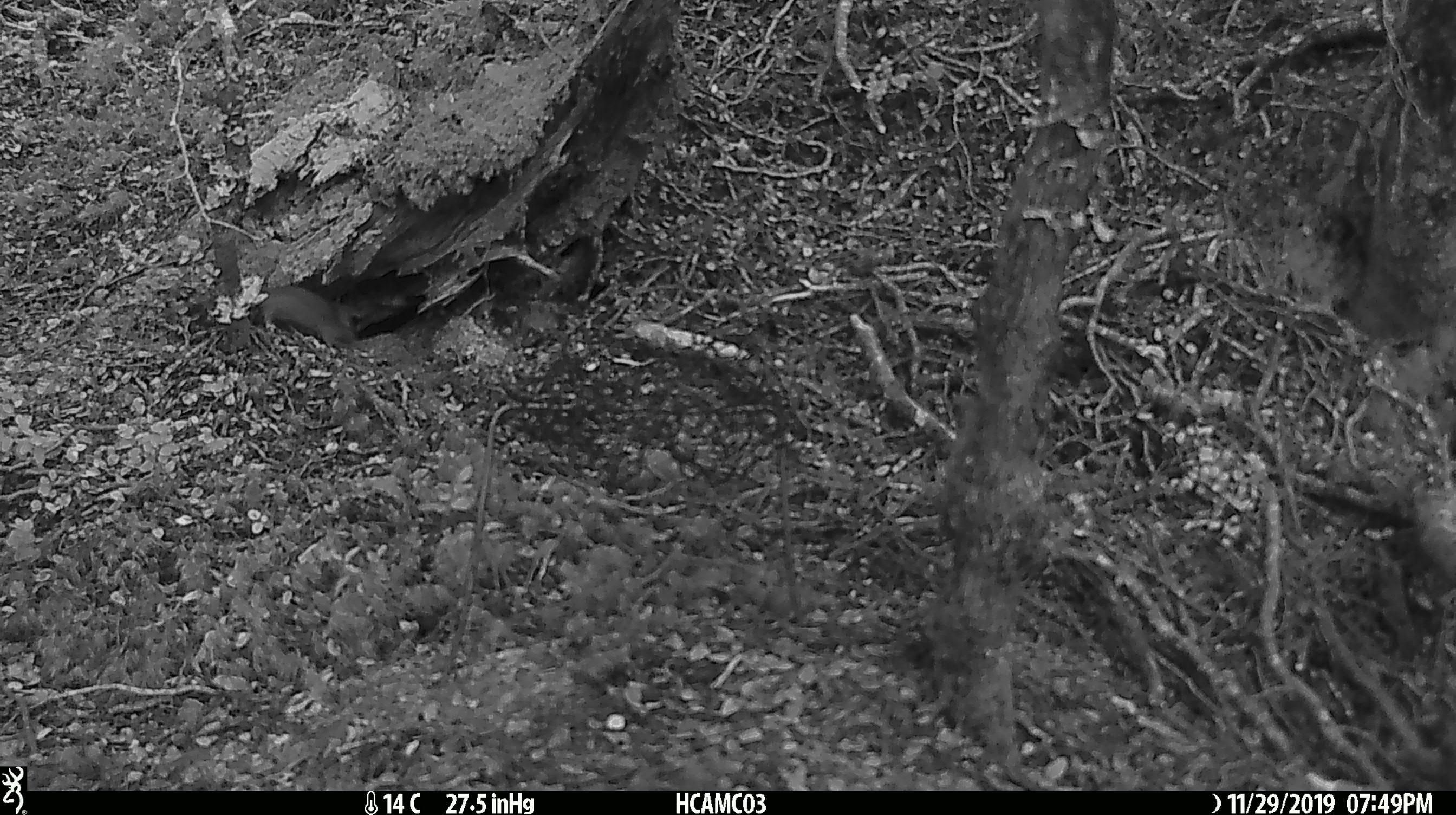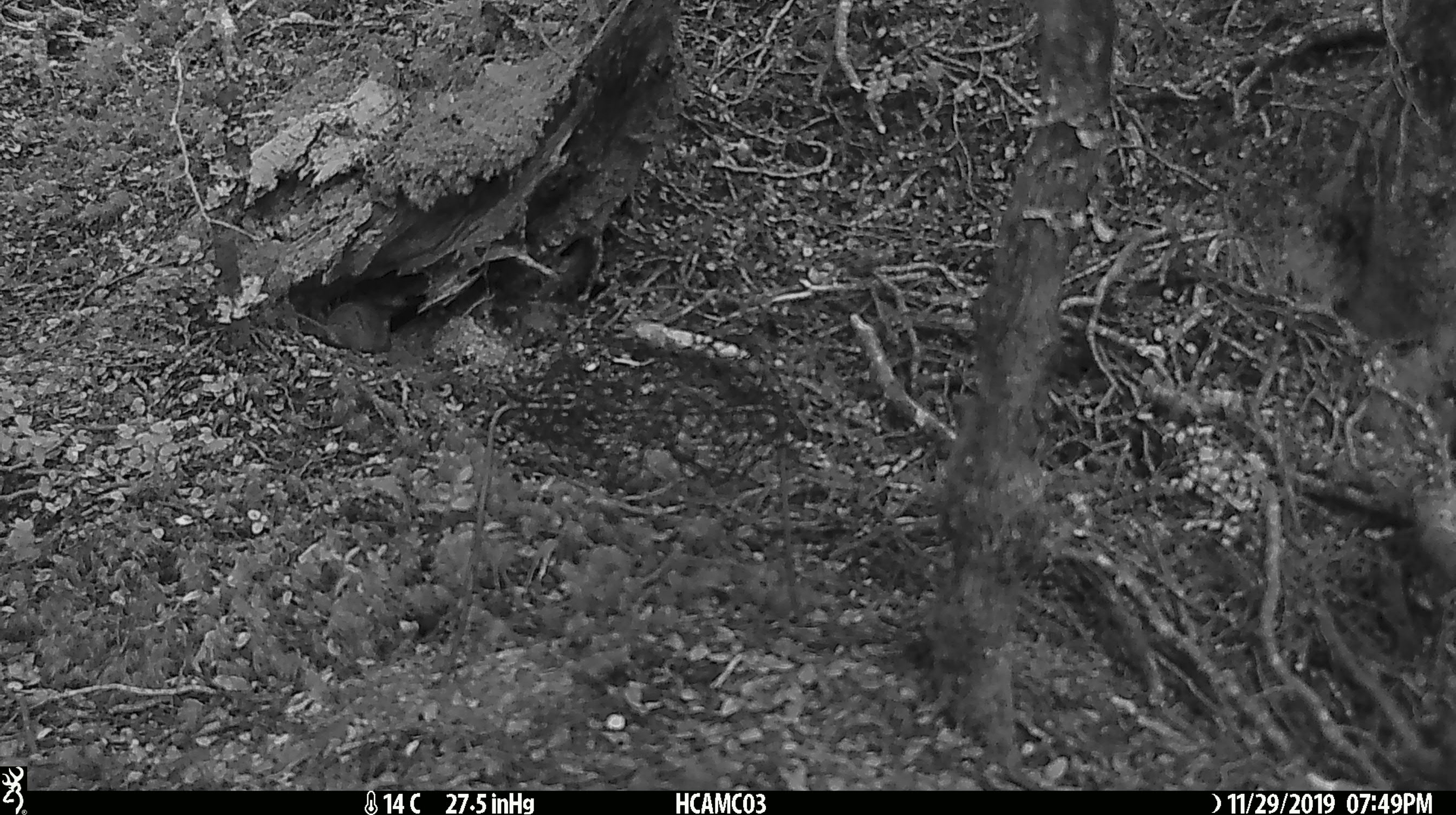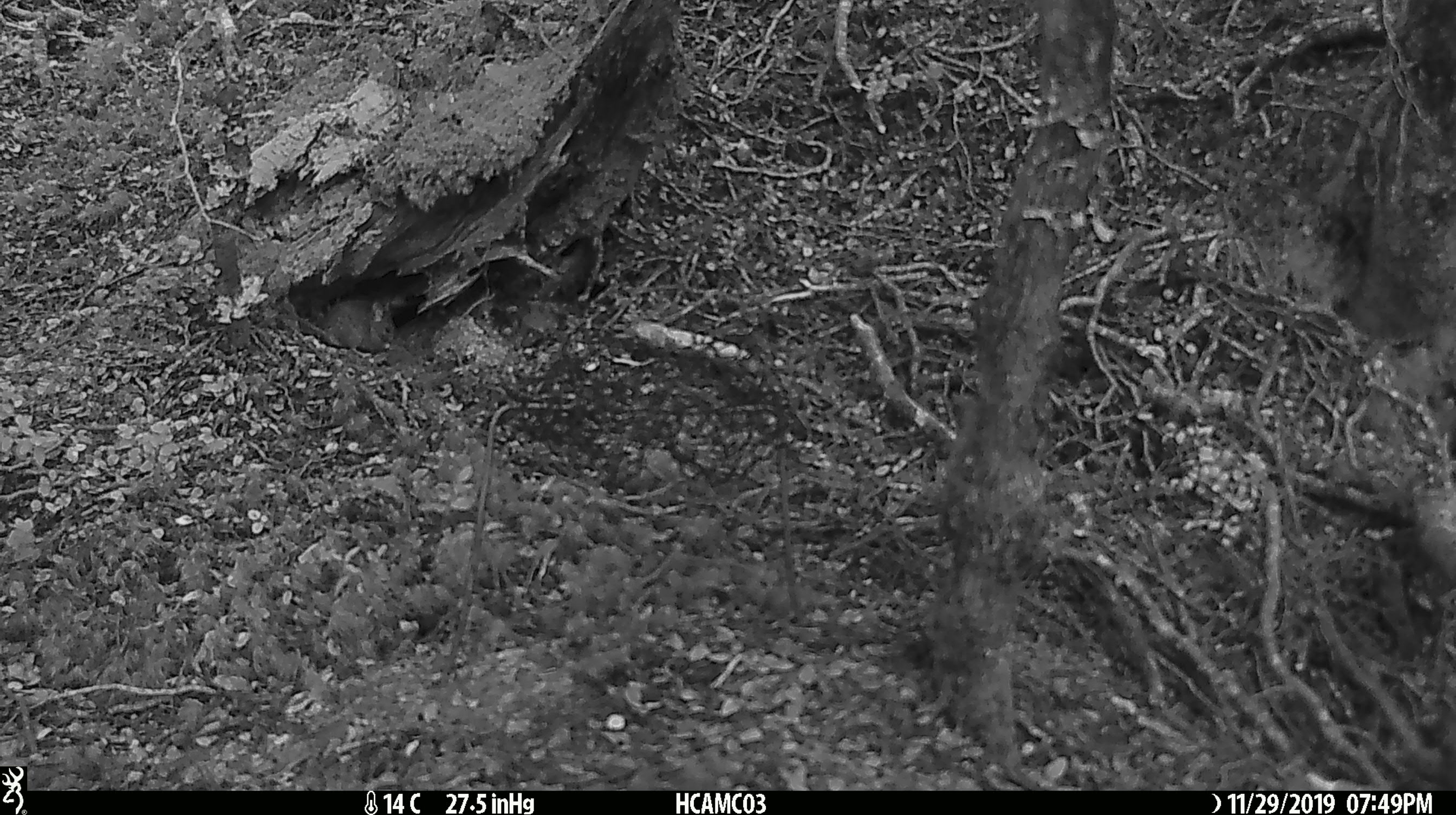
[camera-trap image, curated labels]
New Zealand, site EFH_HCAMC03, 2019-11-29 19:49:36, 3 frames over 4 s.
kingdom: Animalia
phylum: Chordata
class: Mammalia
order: Rodentia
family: Muridae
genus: Mus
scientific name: Mus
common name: mouse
Mouse (Mus).